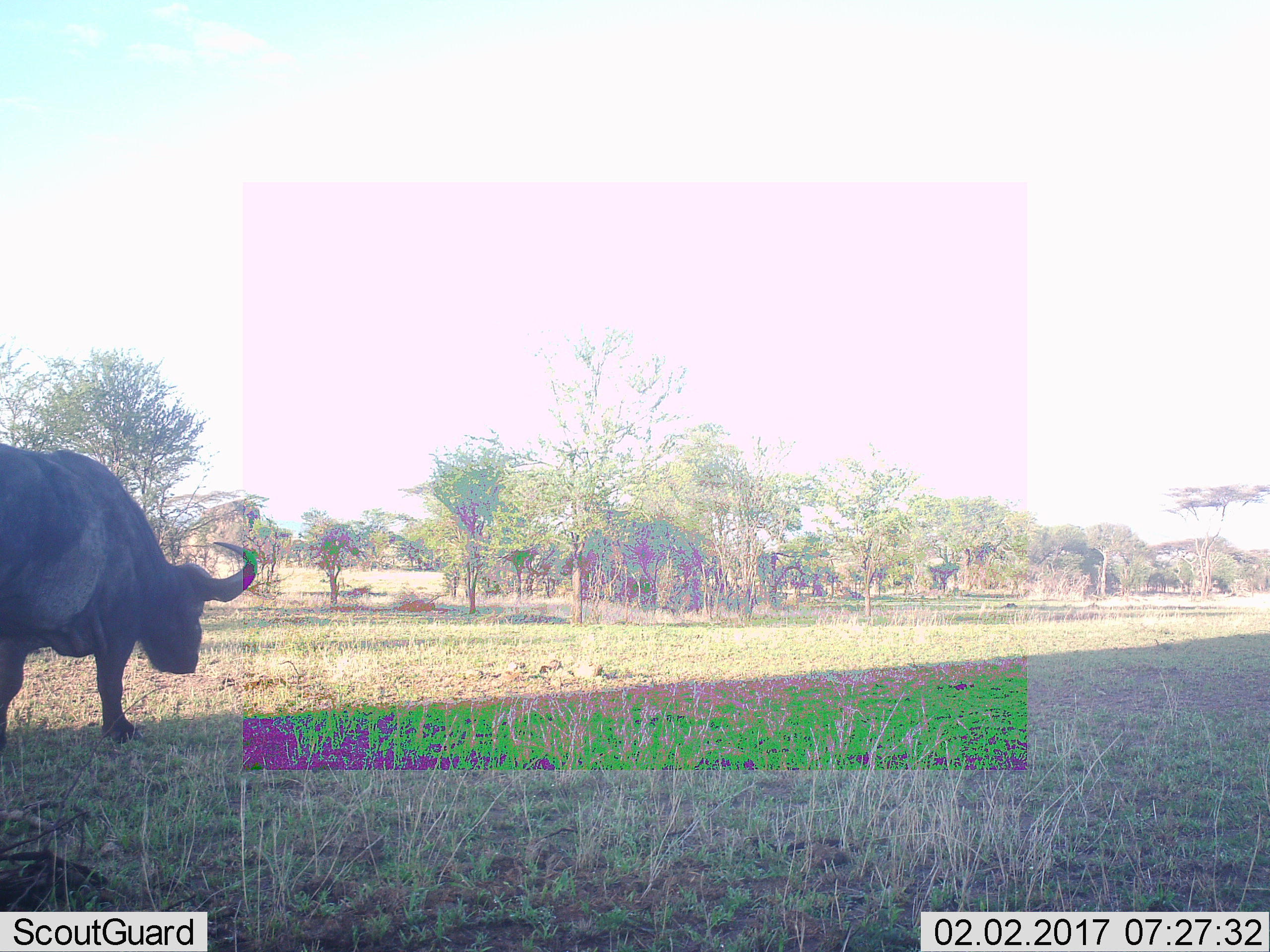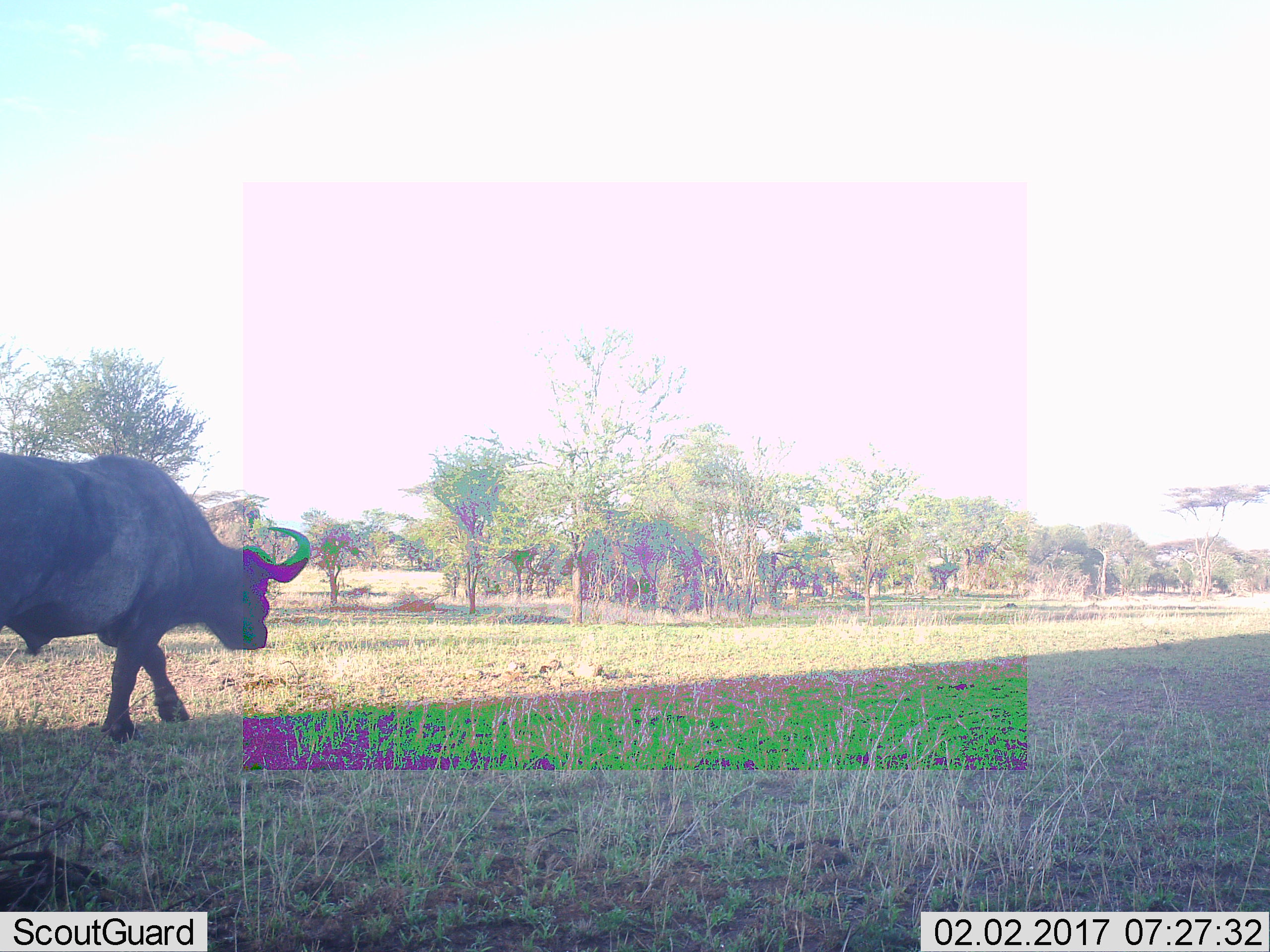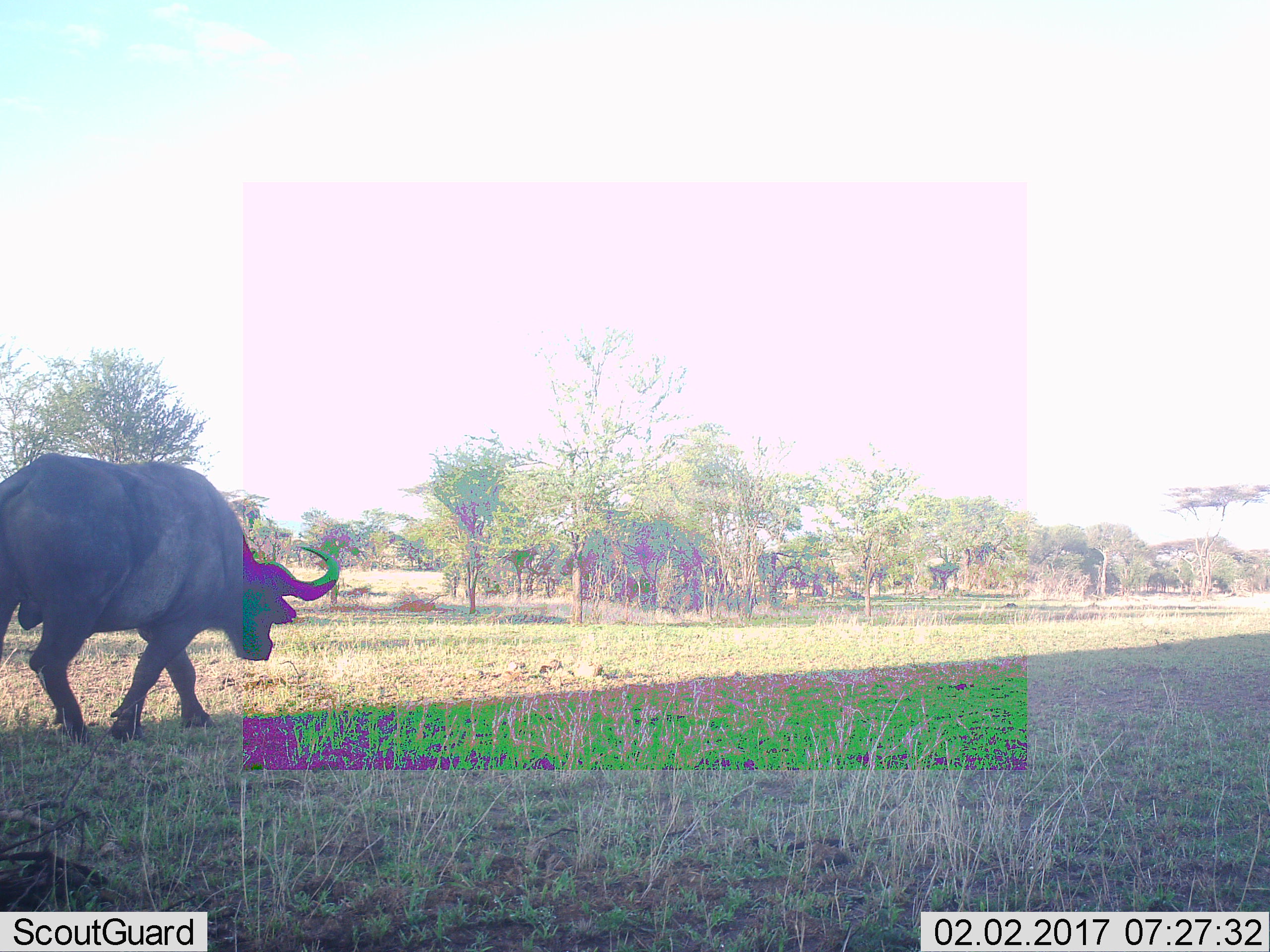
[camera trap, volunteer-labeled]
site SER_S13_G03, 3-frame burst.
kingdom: Animalia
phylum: Chordata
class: Mammalia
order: Artiodactyla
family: Bovidae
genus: Syncerus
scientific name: Syncerus caffer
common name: african buffalo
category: buffalo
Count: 1.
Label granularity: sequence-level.